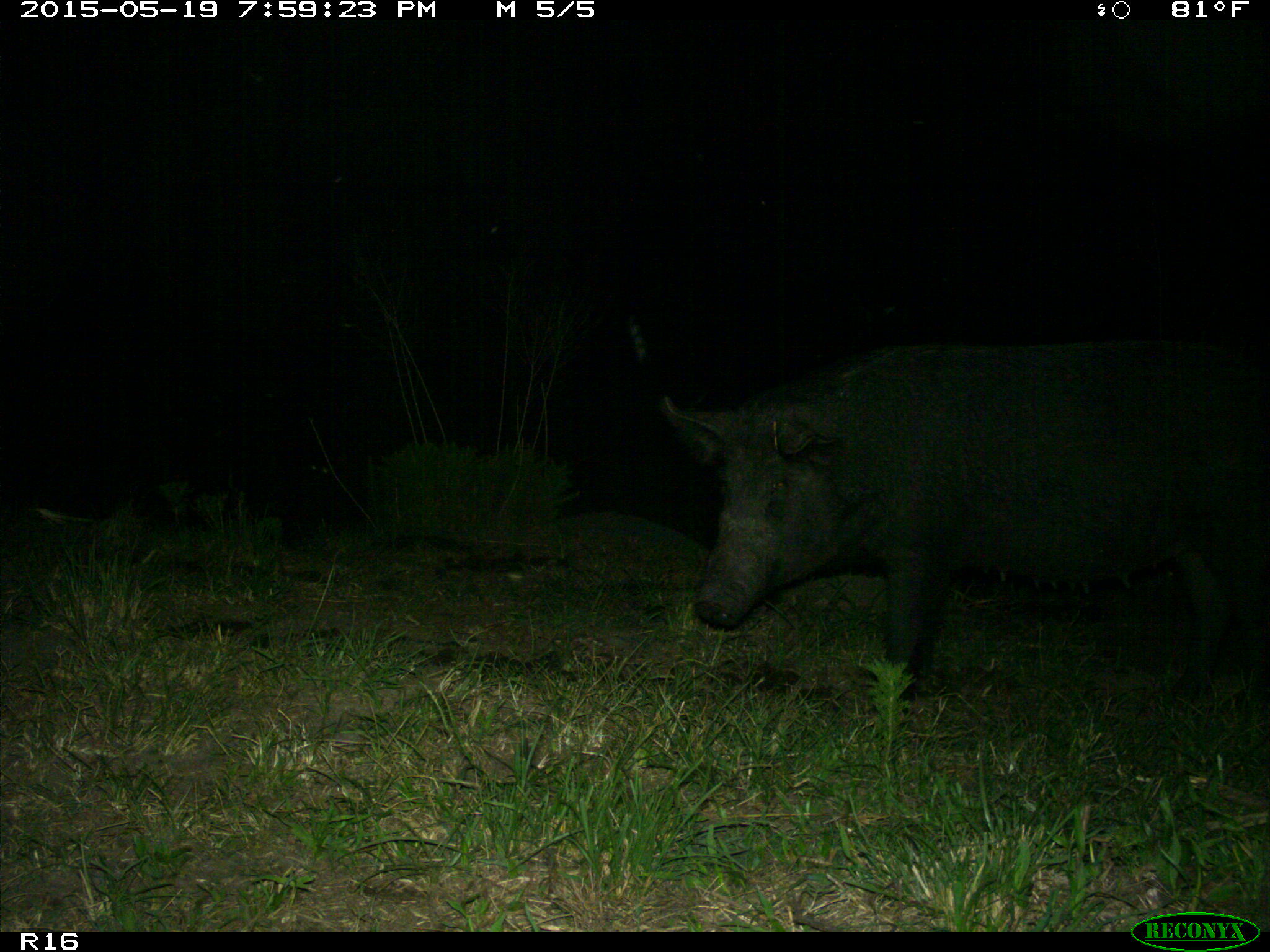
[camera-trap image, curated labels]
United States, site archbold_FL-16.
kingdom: Animalia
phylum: Chordata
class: Mammalia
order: Artiodactyla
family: Suidae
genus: Sus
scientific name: Sus scrofa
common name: wild boar